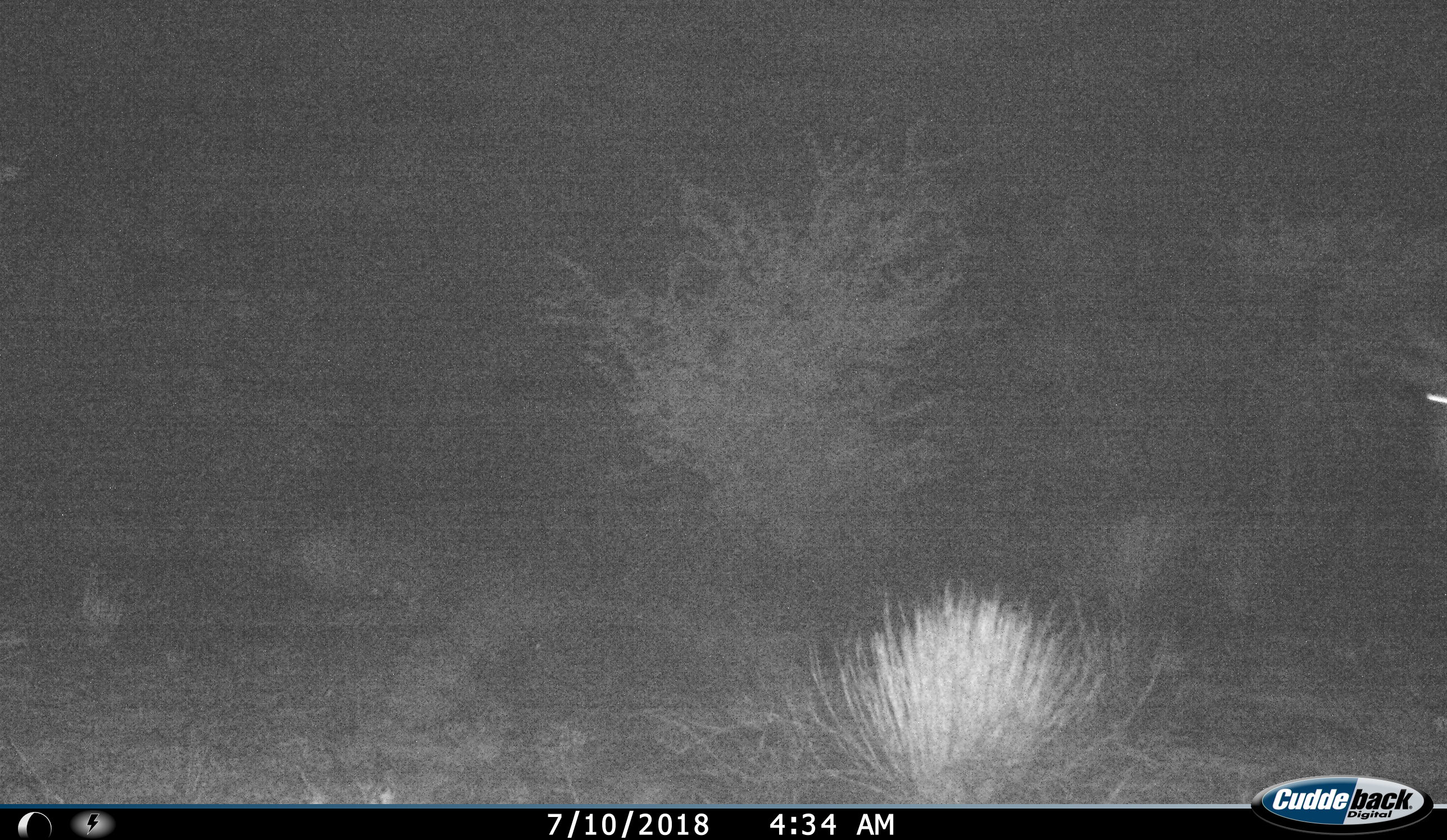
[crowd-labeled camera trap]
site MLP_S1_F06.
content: unidentified animal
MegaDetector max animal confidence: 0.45